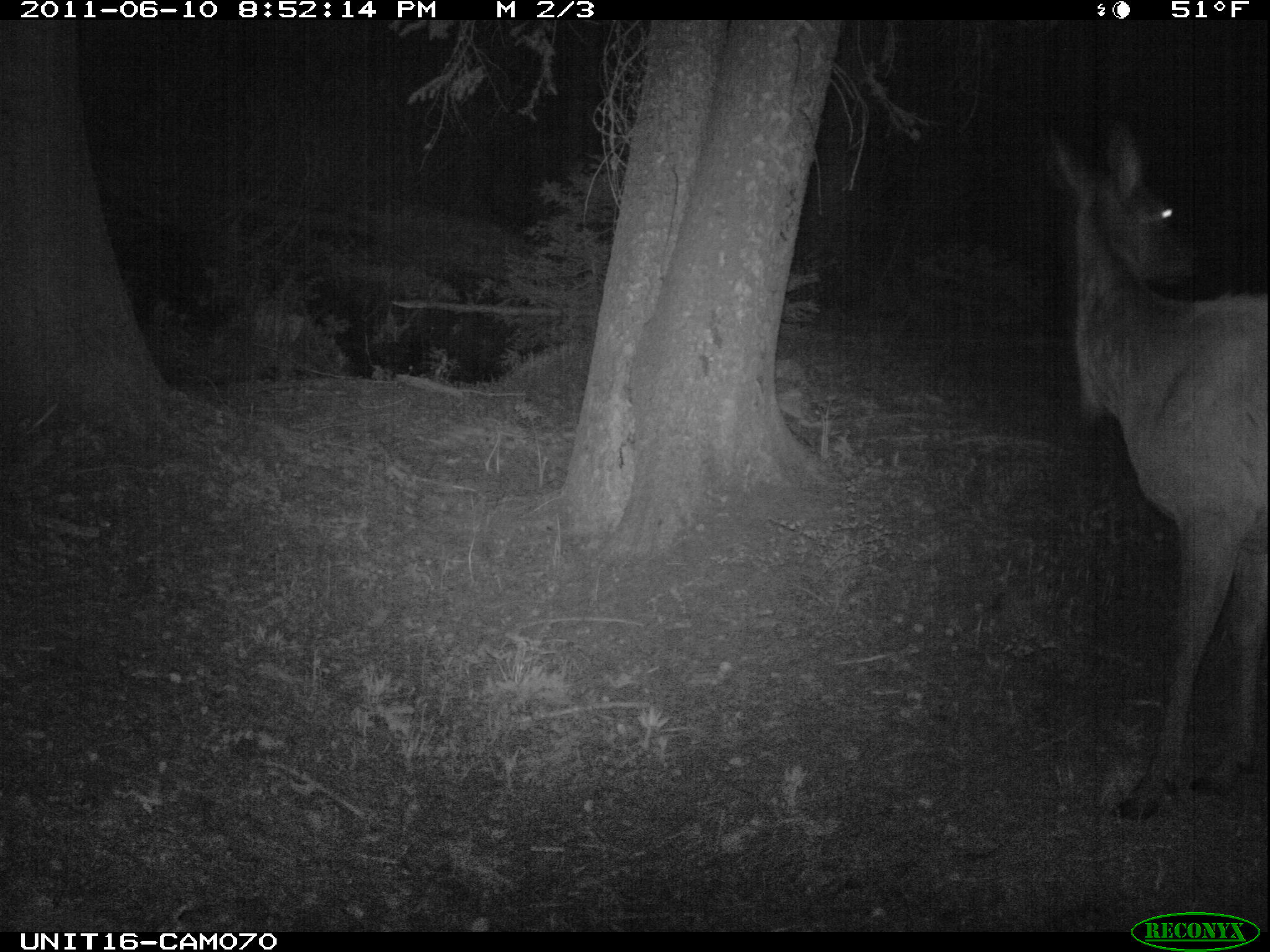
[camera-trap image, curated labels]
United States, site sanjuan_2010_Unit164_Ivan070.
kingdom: Animalia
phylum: Chordata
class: Mammalia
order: Artiodactyla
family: Cervidae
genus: Cervus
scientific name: Cervus elaphus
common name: red deer